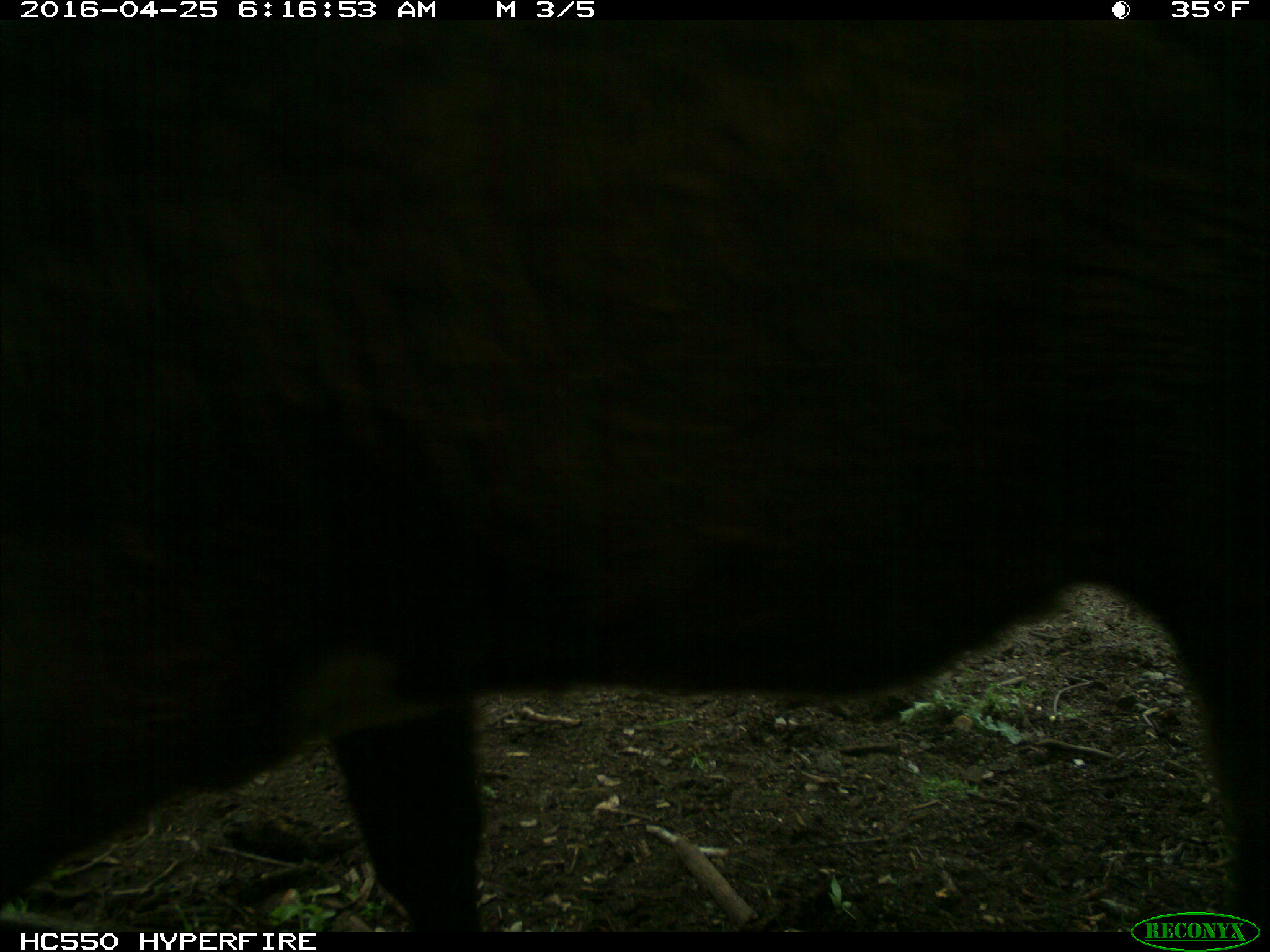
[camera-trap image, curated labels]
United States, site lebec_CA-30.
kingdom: Animalia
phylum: Chordata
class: Mammalia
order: Artiodactyla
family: Bovidae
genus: Bos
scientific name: Bos taurus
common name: domestic cow